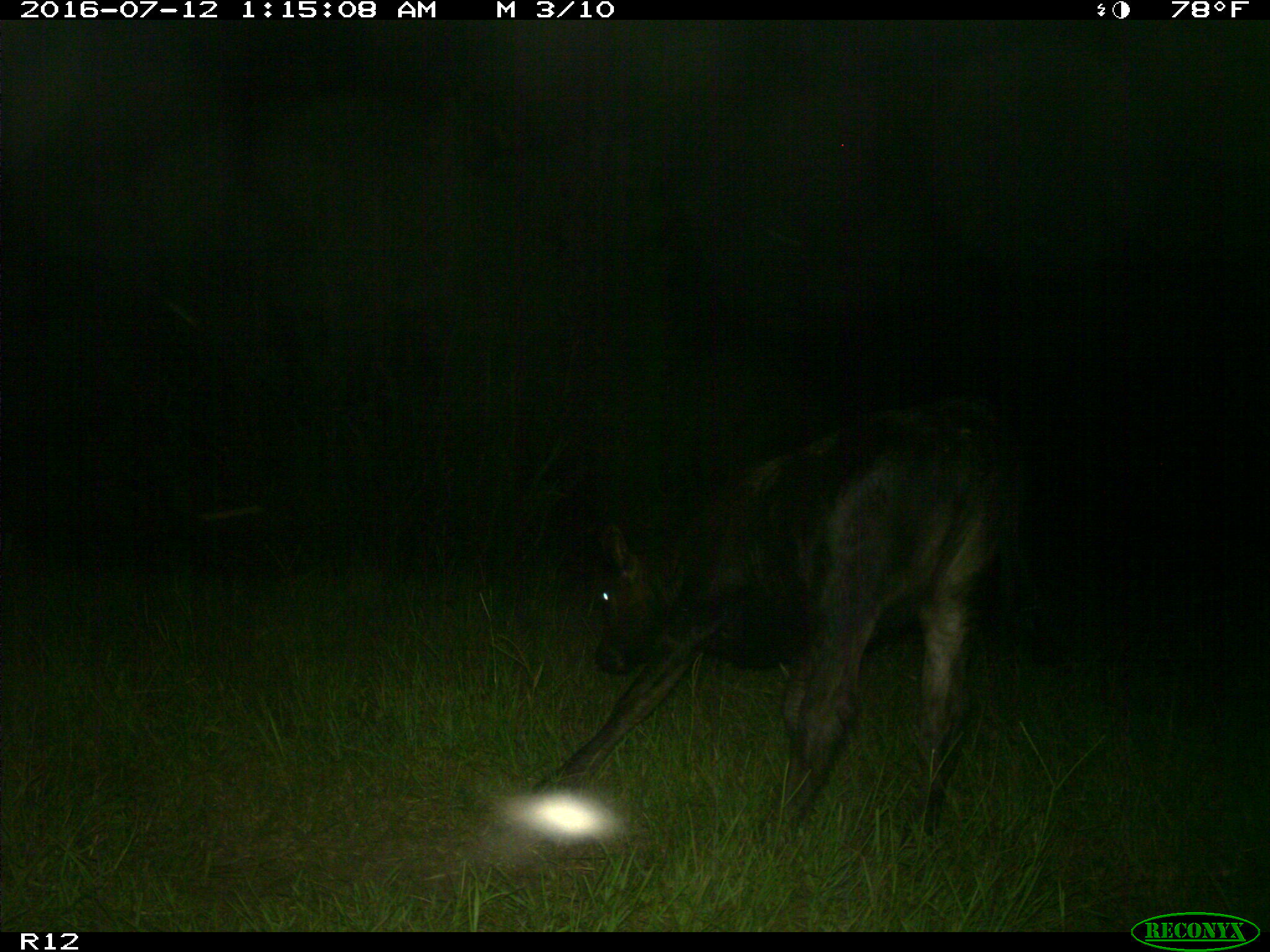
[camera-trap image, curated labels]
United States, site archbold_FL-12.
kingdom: Animalia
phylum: Chordata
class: Mammalia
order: Artiodactyla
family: Bovidae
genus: Bos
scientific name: Bos taurus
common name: domestic cow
Bos taurus (domestic cow).